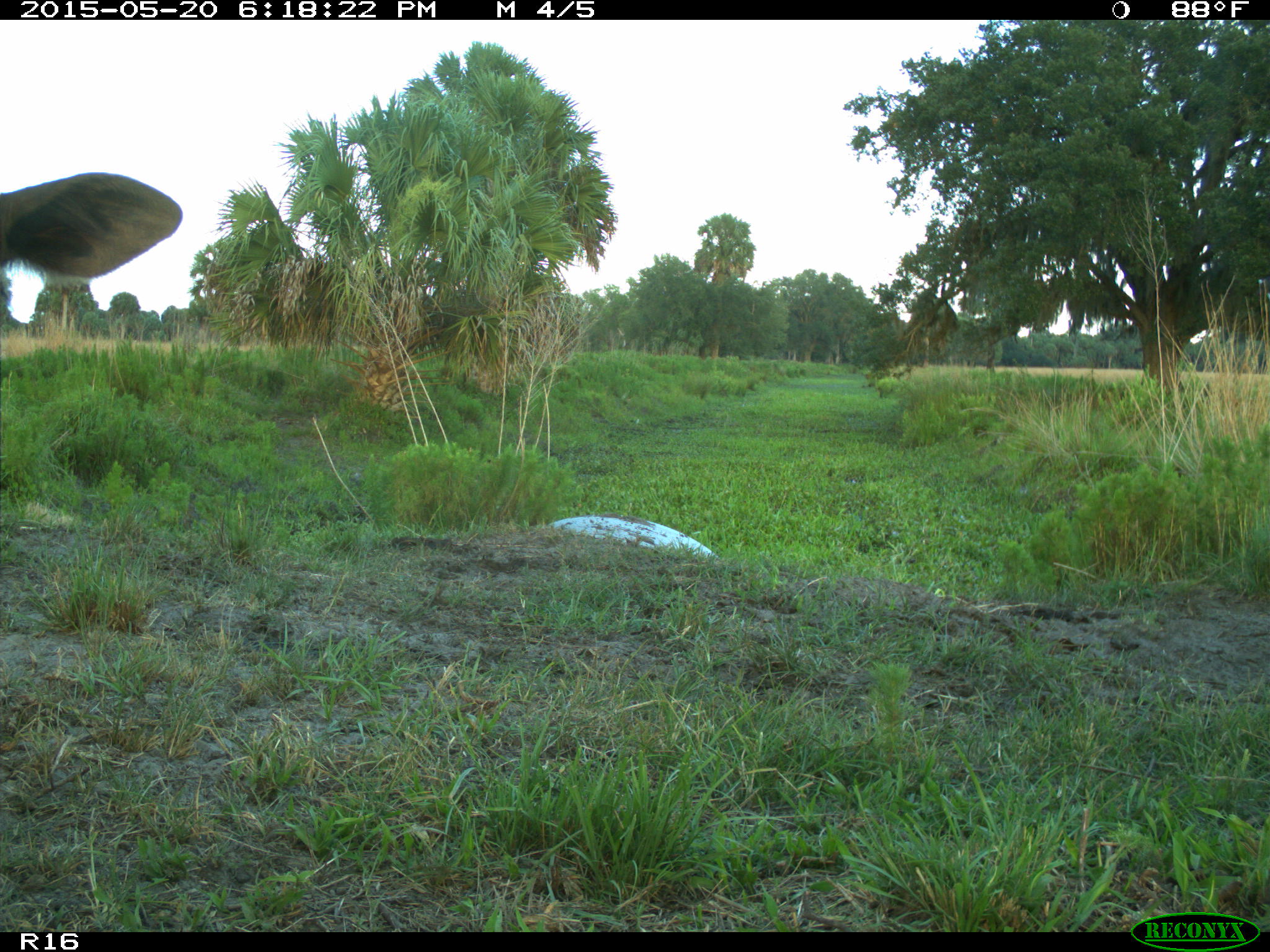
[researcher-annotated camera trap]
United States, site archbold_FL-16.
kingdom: Animalia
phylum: Chordata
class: Mammalia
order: Artiodactyla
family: Bovidae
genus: Bos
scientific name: Bos taurus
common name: domestic cow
Bos taurus (domestic cow).